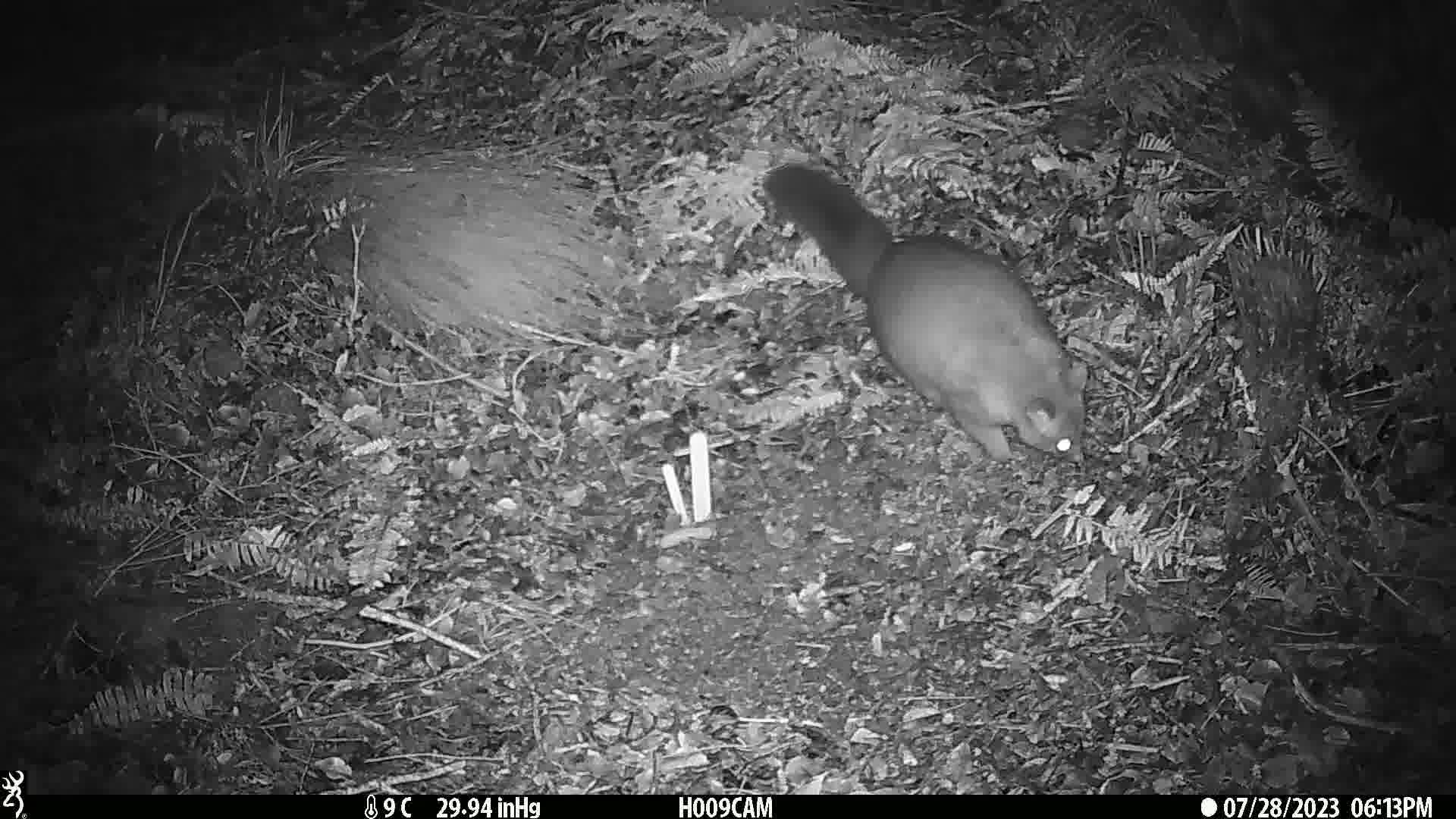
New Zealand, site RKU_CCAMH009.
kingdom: Animalia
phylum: Chordata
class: Mammalia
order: Diprotodontia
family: Phalangeridae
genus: Trichosurus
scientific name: Trichosurus vulpecula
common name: common brushtail possum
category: possum